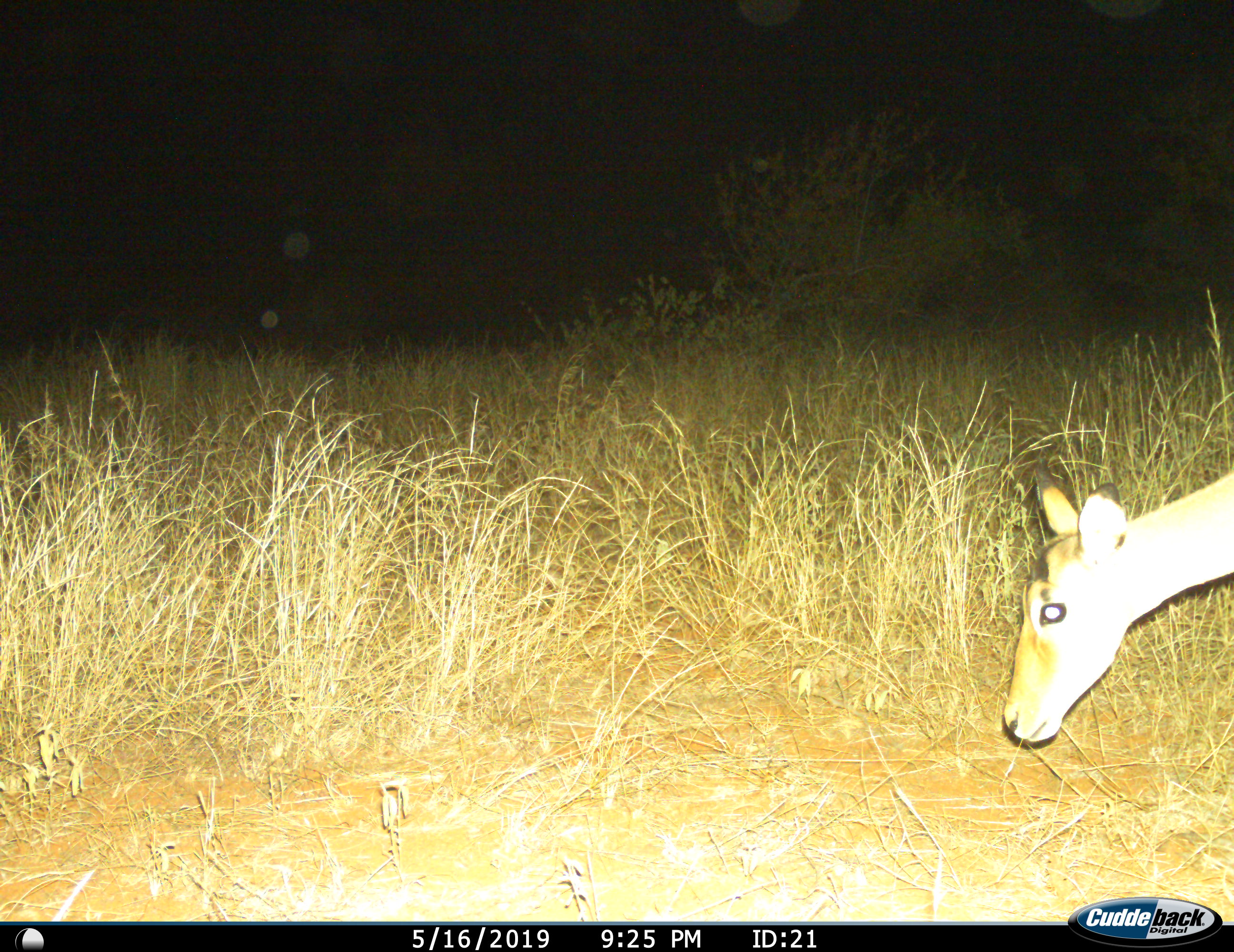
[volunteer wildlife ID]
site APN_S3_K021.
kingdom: Animalia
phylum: Chordata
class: Mammalia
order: Artiodactyla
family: Bovidae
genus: Aepyceros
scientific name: Aepyceros melampus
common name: impala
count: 1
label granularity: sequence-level